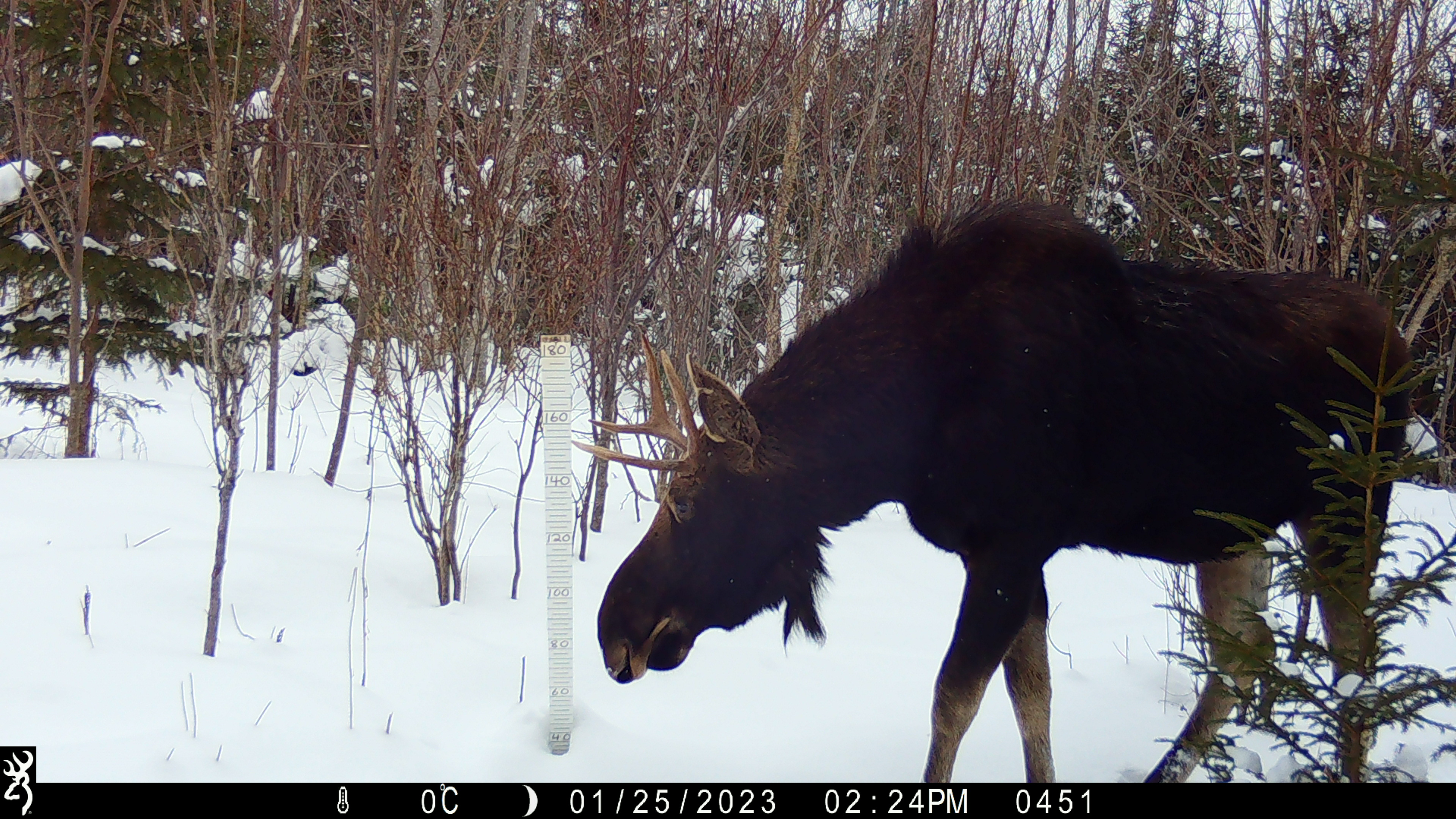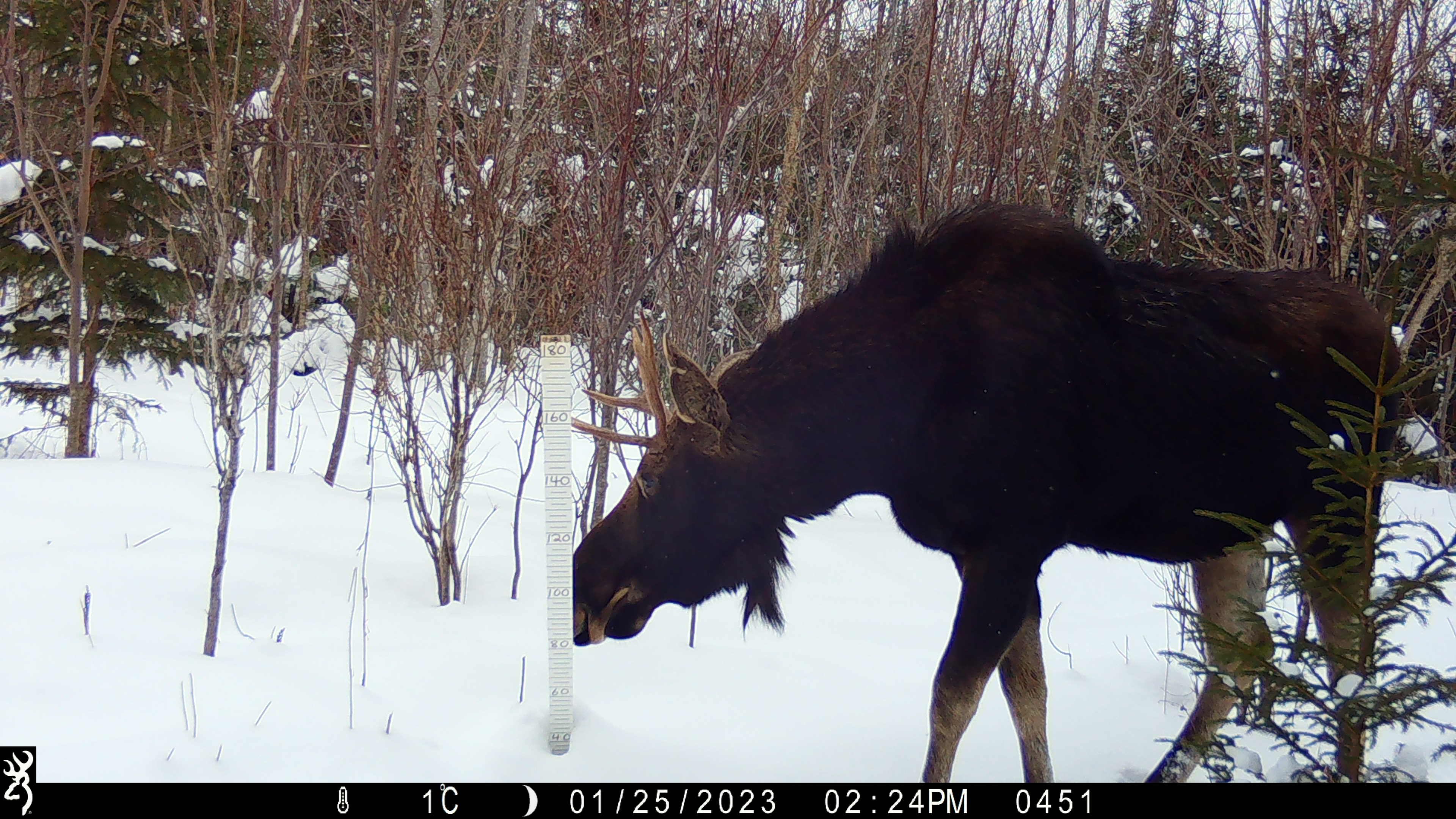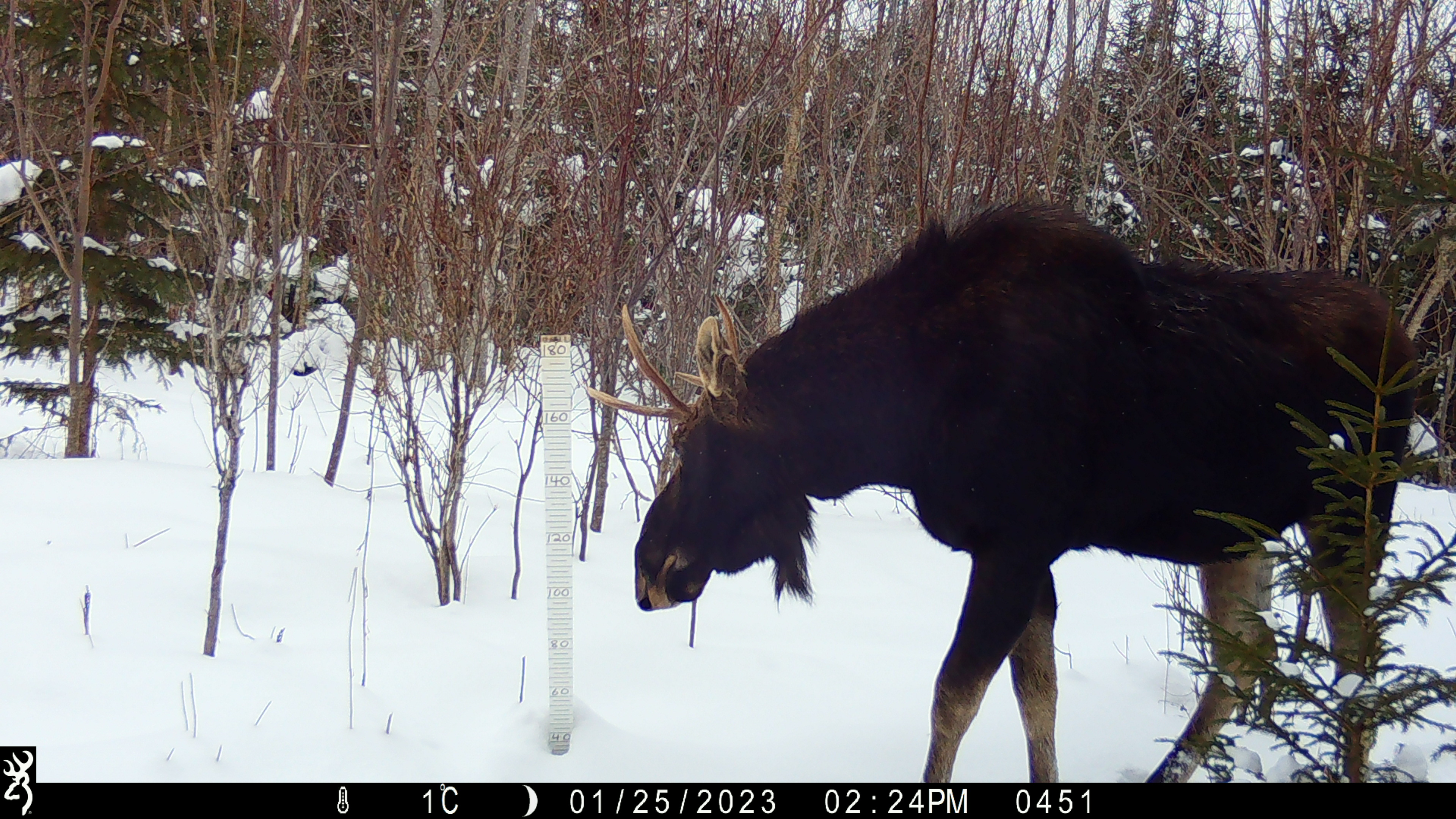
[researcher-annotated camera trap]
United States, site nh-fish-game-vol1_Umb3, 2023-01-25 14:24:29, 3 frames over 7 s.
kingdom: Animalia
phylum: Chordata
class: Mammalia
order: Artiodactyla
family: Cervidae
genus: Alces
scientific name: Alces alces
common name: moose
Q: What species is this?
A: Moose (Alces alces).